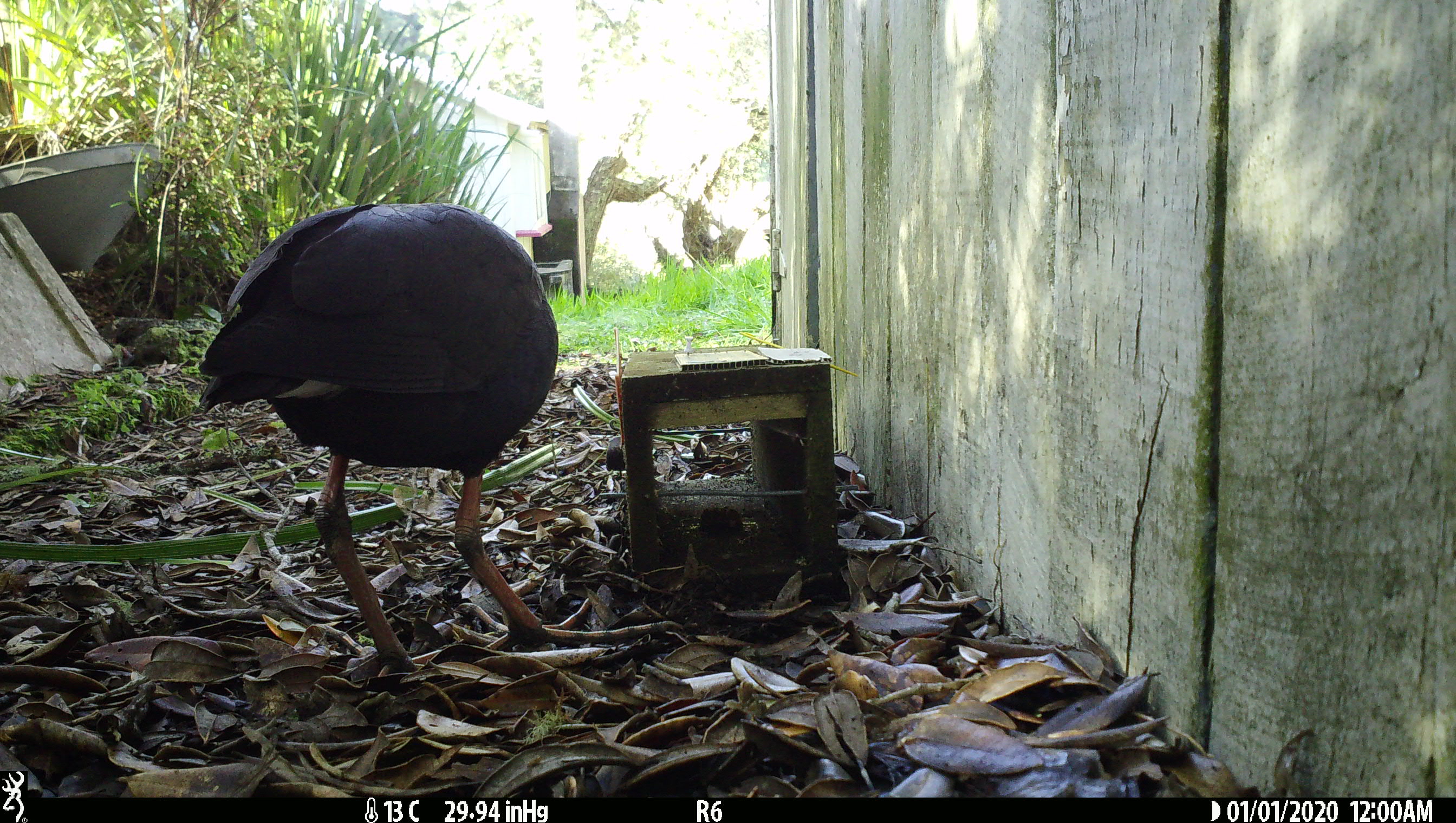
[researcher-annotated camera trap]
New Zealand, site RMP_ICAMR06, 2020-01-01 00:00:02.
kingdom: Animalia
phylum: Chordata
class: Aves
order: Gruiformes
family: Rallidae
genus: Porphyrio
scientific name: Porphyrio melanotus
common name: australasian swamphen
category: pukeko